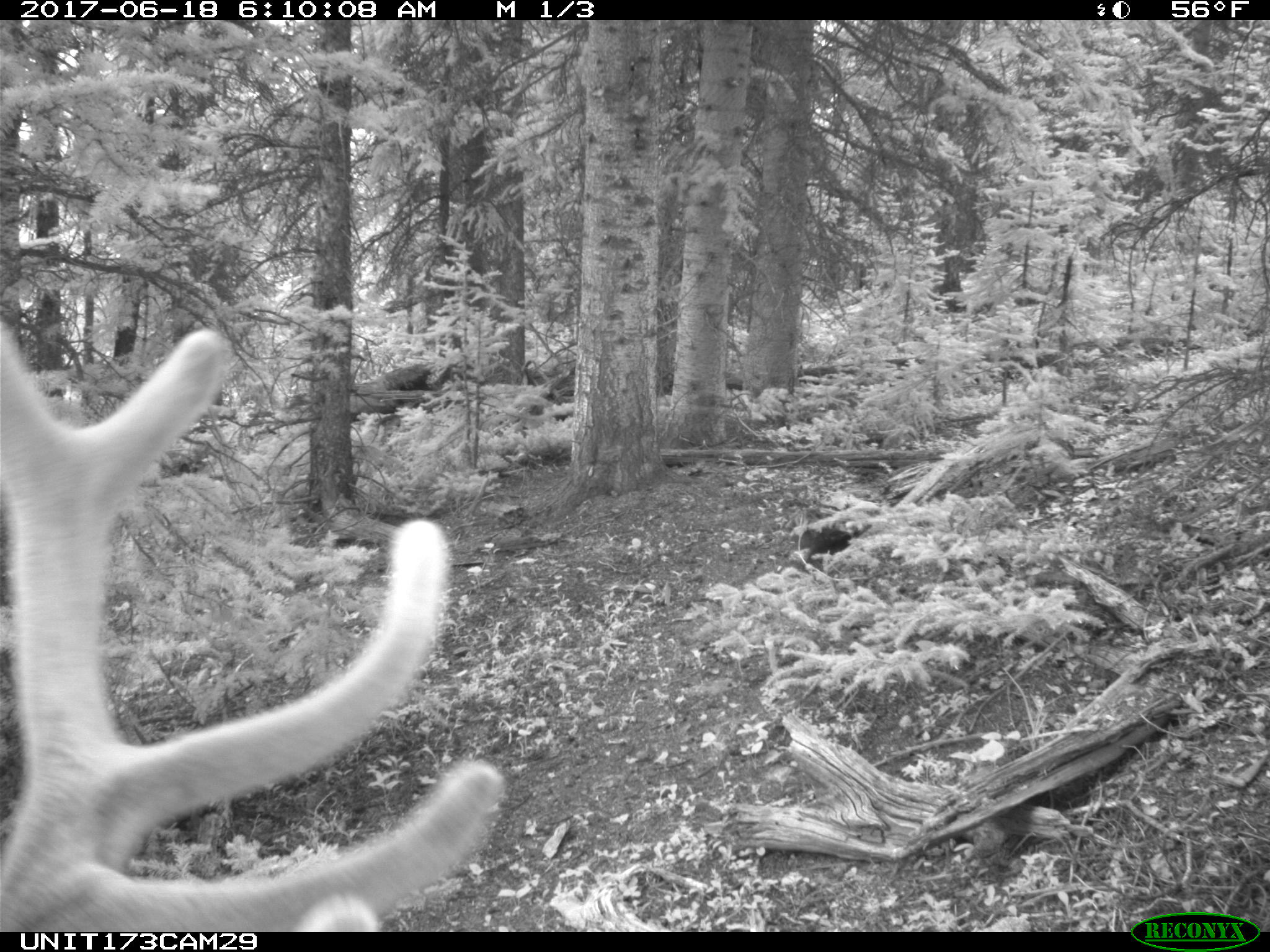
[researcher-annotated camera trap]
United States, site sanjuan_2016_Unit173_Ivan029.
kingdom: Animalia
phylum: Chordata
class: Mammalia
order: Artiodactyla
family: Cervidae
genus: Cervus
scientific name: Cervus elaphus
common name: red deer